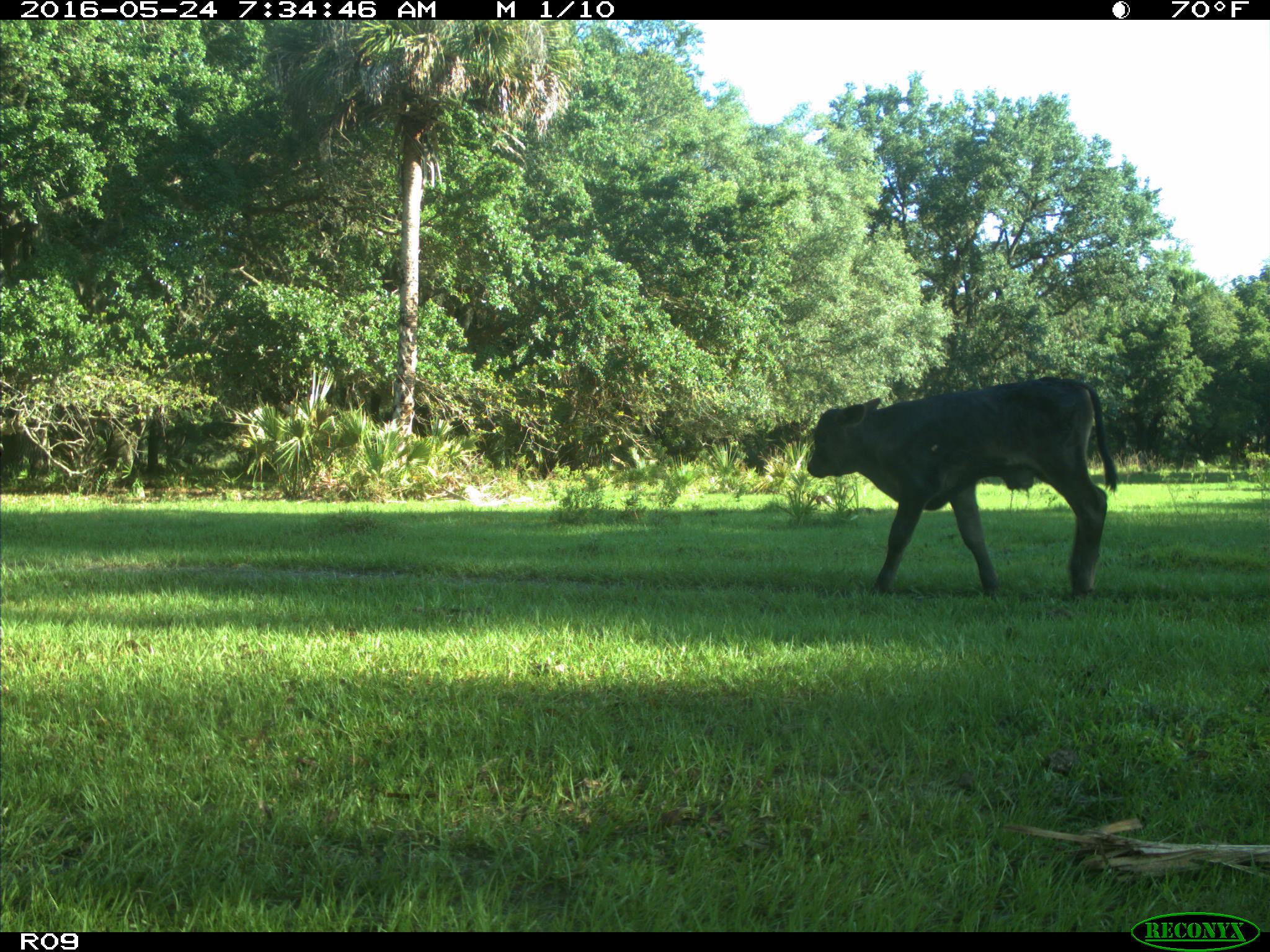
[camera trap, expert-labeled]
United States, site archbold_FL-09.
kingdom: Animalia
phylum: Chordata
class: Mammalia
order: Artiodactyla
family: Bovidae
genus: Bos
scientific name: Bos taurus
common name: domestic cow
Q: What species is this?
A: Bos taurus (domestic cow).